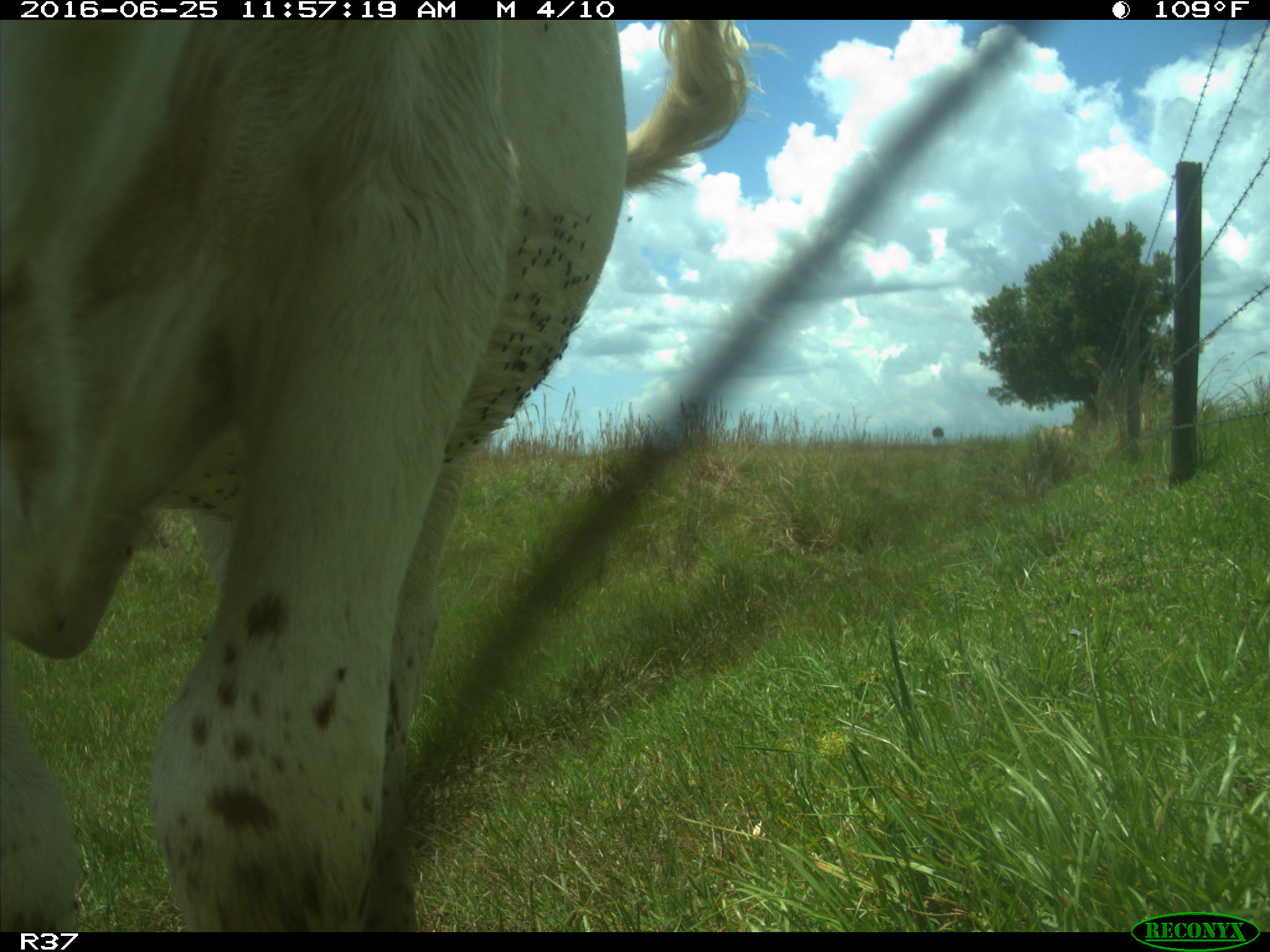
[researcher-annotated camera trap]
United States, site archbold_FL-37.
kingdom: Animalia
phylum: Chordata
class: Mammalia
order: Artiodactyla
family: Bovidae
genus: Bos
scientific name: Bos taurus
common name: domestic cow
Bos taurus (domestic cow).